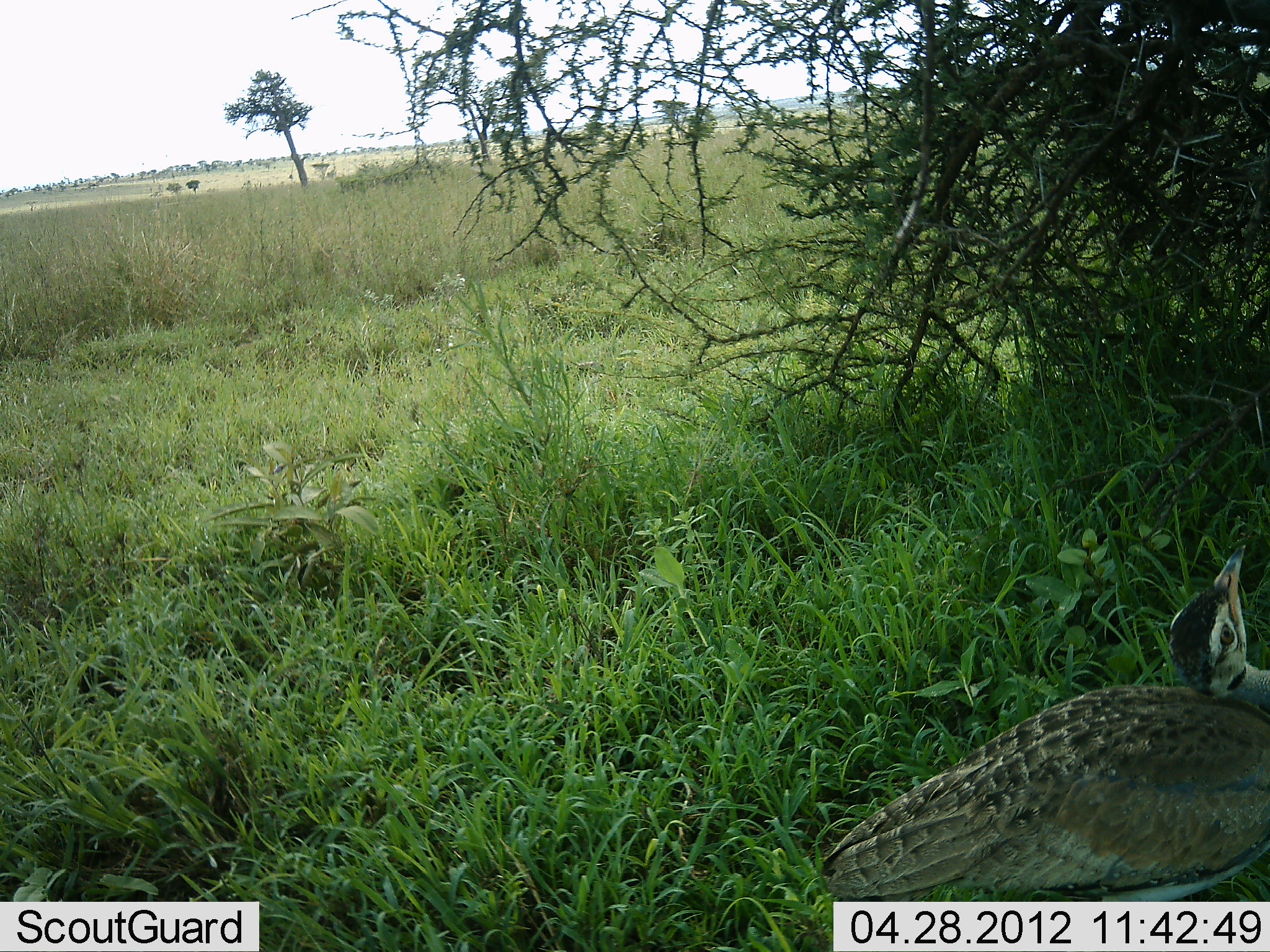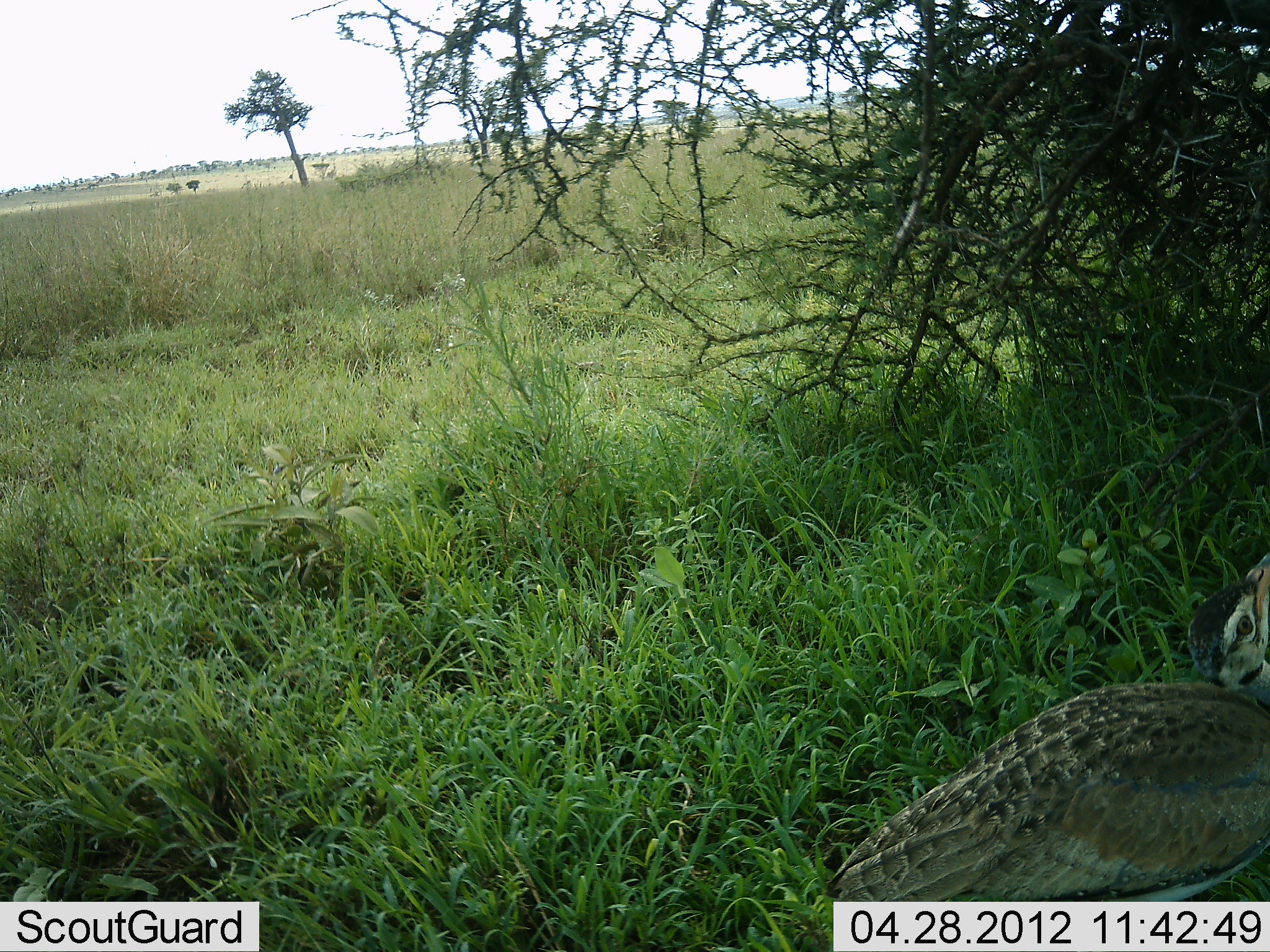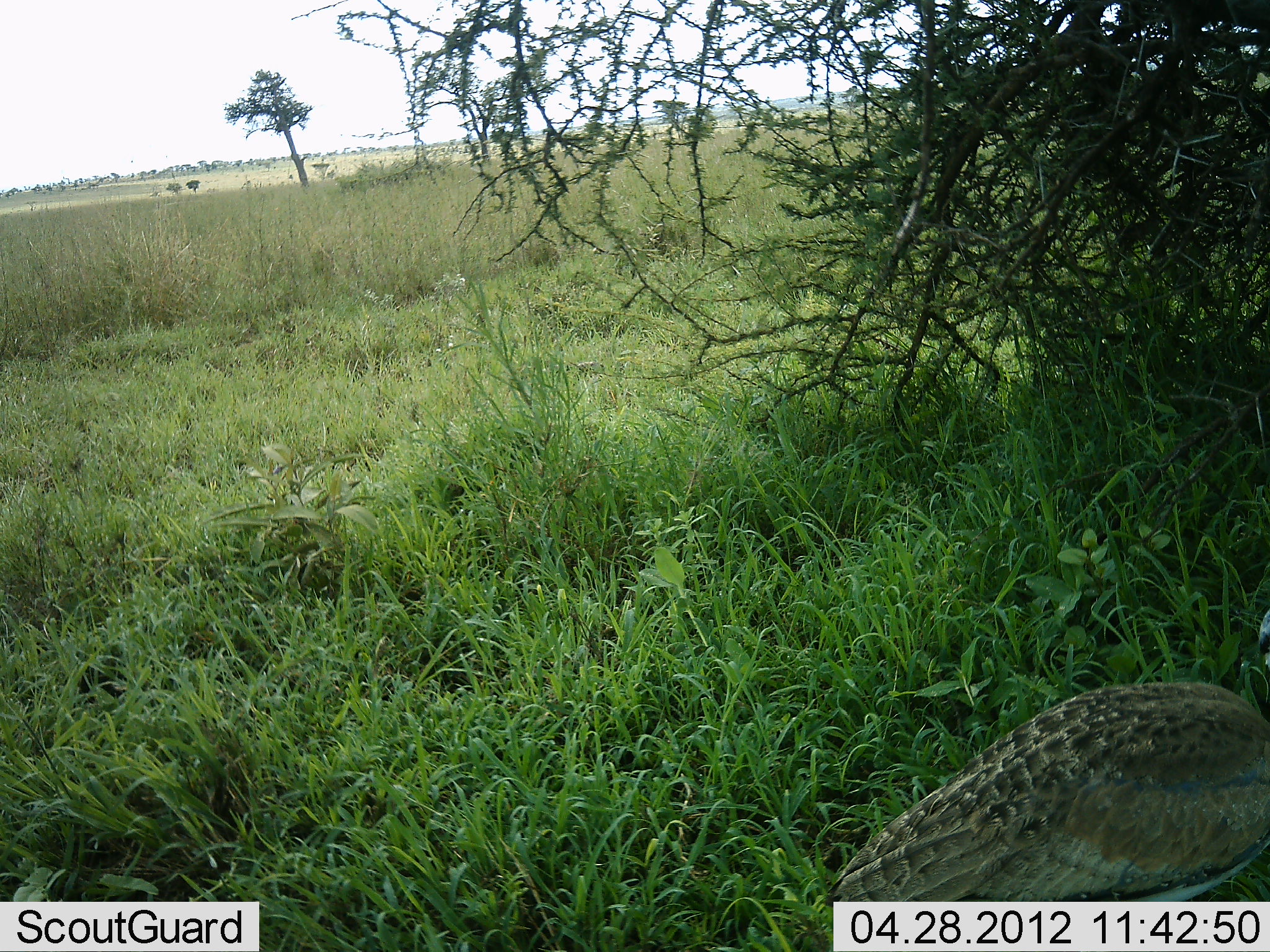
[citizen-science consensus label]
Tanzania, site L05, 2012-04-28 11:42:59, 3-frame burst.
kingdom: Animalia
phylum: Chordata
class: Aves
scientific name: Aves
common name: bird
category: otherbird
Otherbird (bird) (Aves), count 1. Behavior (volunteer vote fractions): standing 56%, resting 25%, moving 6%, interacting 6%. Young present (vote fraction): 0%. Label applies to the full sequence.